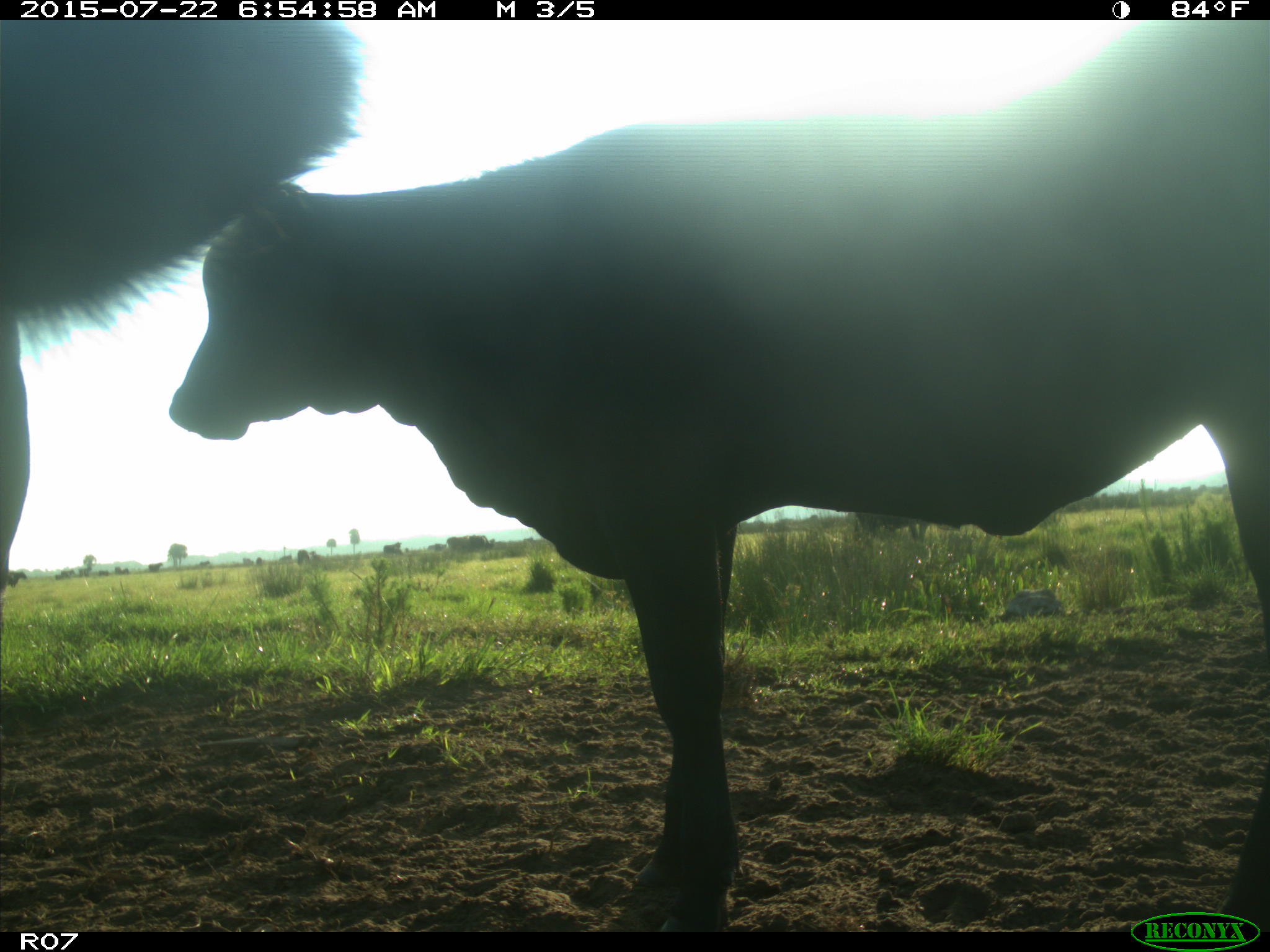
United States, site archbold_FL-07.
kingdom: Animalia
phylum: Chordata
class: Mammalia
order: Artiodactyla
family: Bovidae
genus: Bos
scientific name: Bos taurus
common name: domestic cow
Bos taurus (domestic cow).